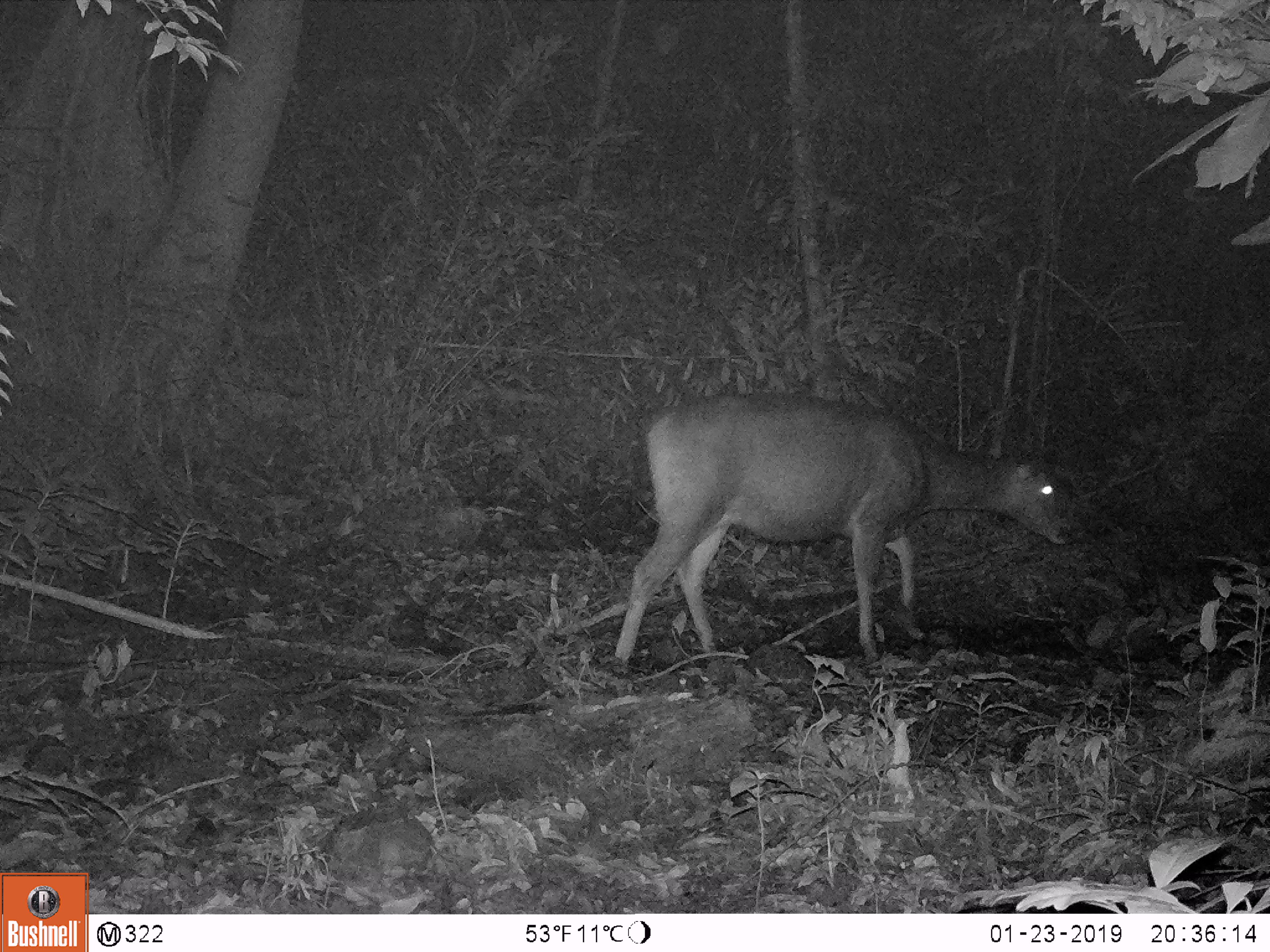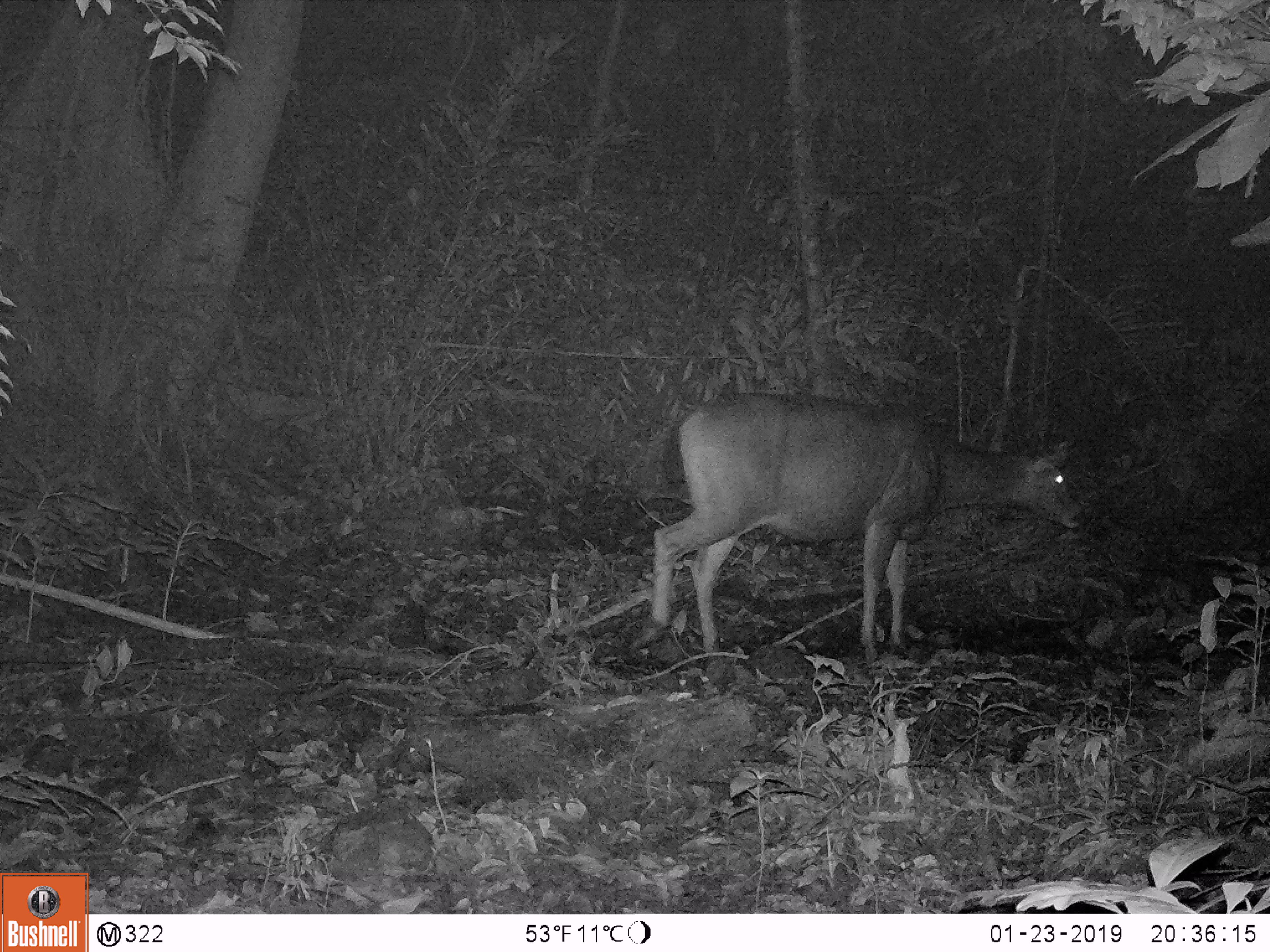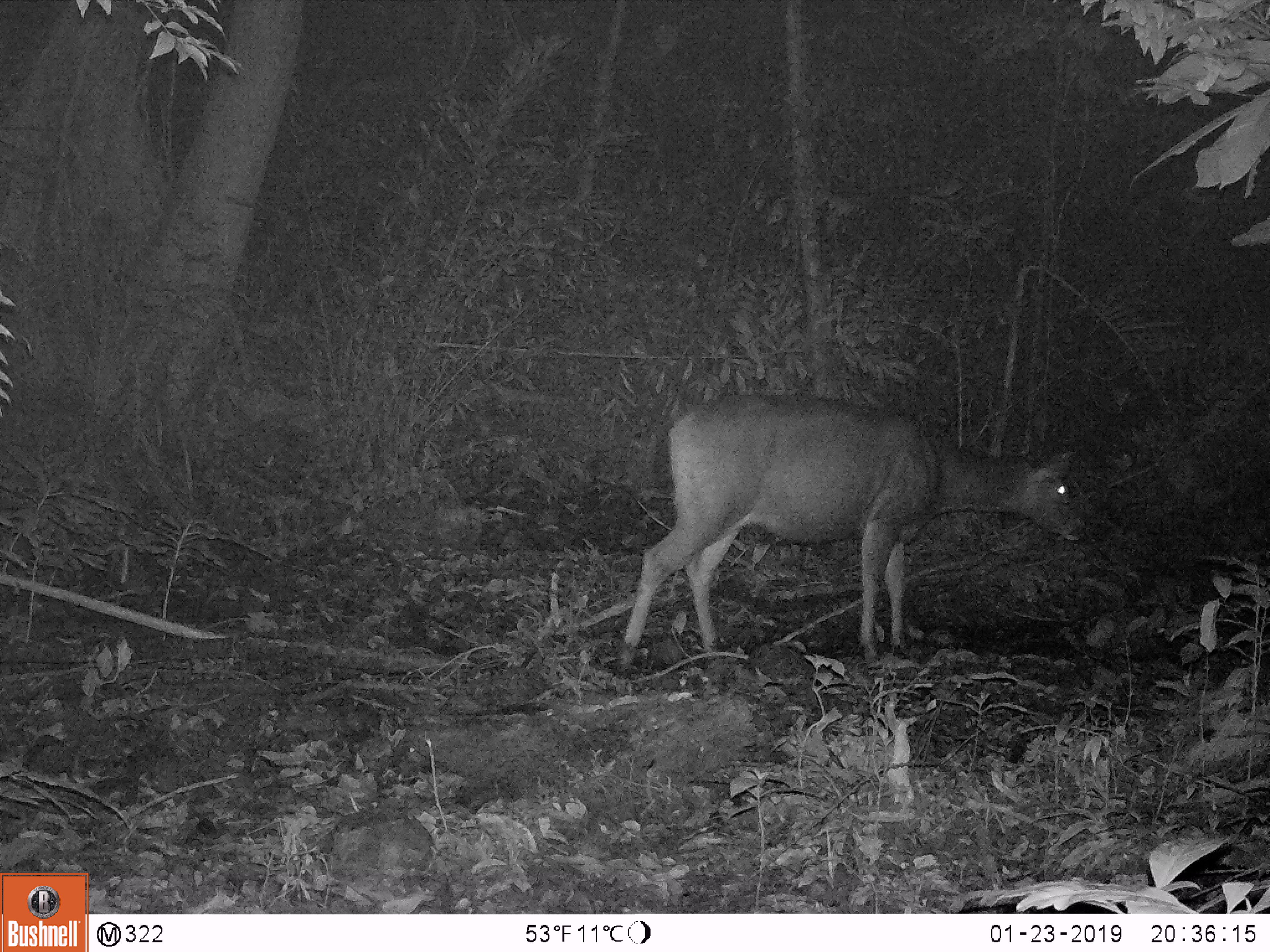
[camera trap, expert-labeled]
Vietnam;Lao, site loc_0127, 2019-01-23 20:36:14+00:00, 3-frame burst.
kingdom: Animalia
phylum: Chordata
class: Mammalia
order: Artiodactyla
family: Cervidae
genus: Rusa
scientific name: Rusa unicolor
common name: sambar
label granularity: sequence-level